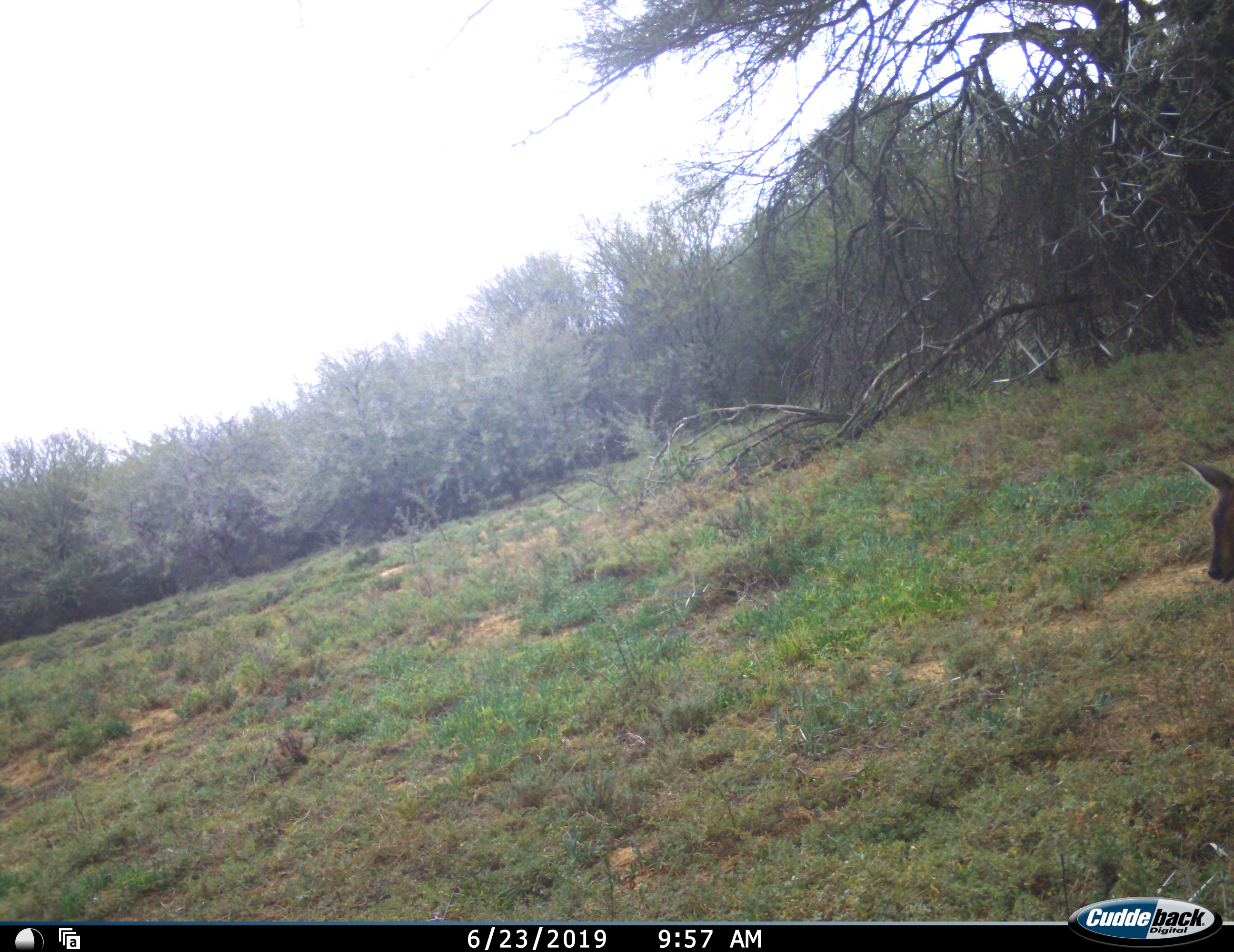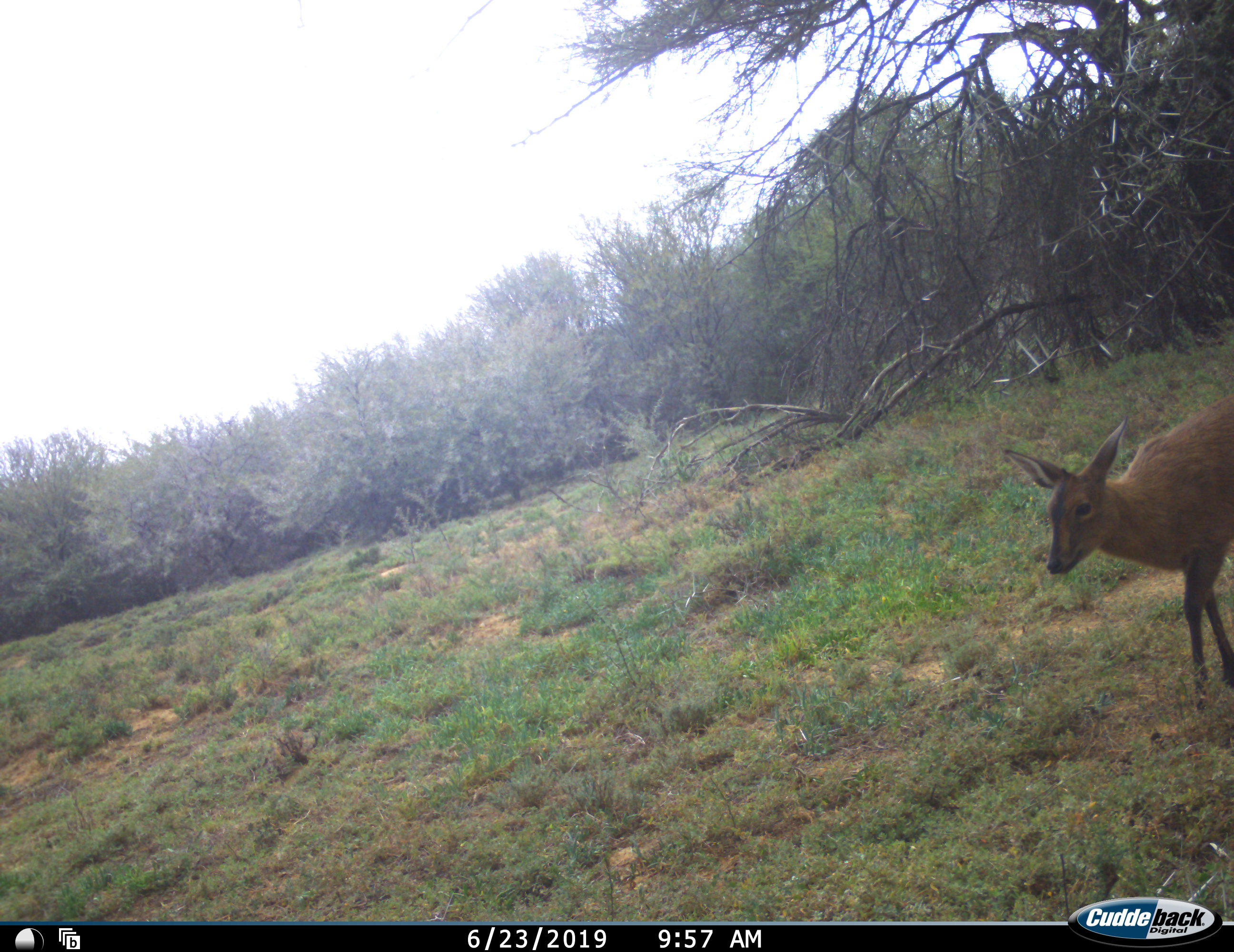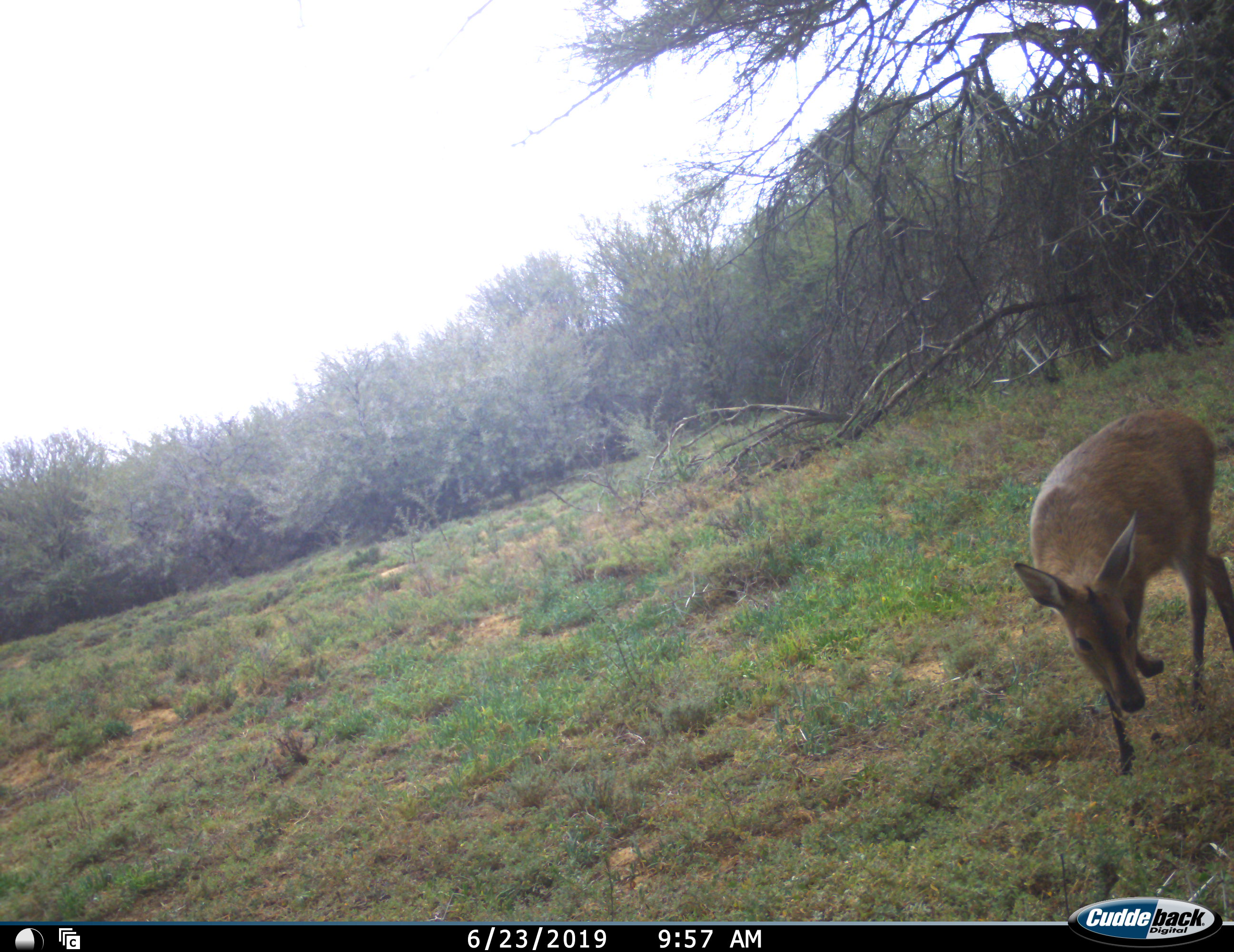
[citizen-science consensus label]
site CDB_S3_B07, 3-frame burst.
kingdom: Animalia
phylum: Chordata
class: Mammalia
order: Artiodactyla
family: Bovidae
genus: Sylvicapra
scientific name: Sylvicapra grimmia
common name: common duiker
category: duikercommongrey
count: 1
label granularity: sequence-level